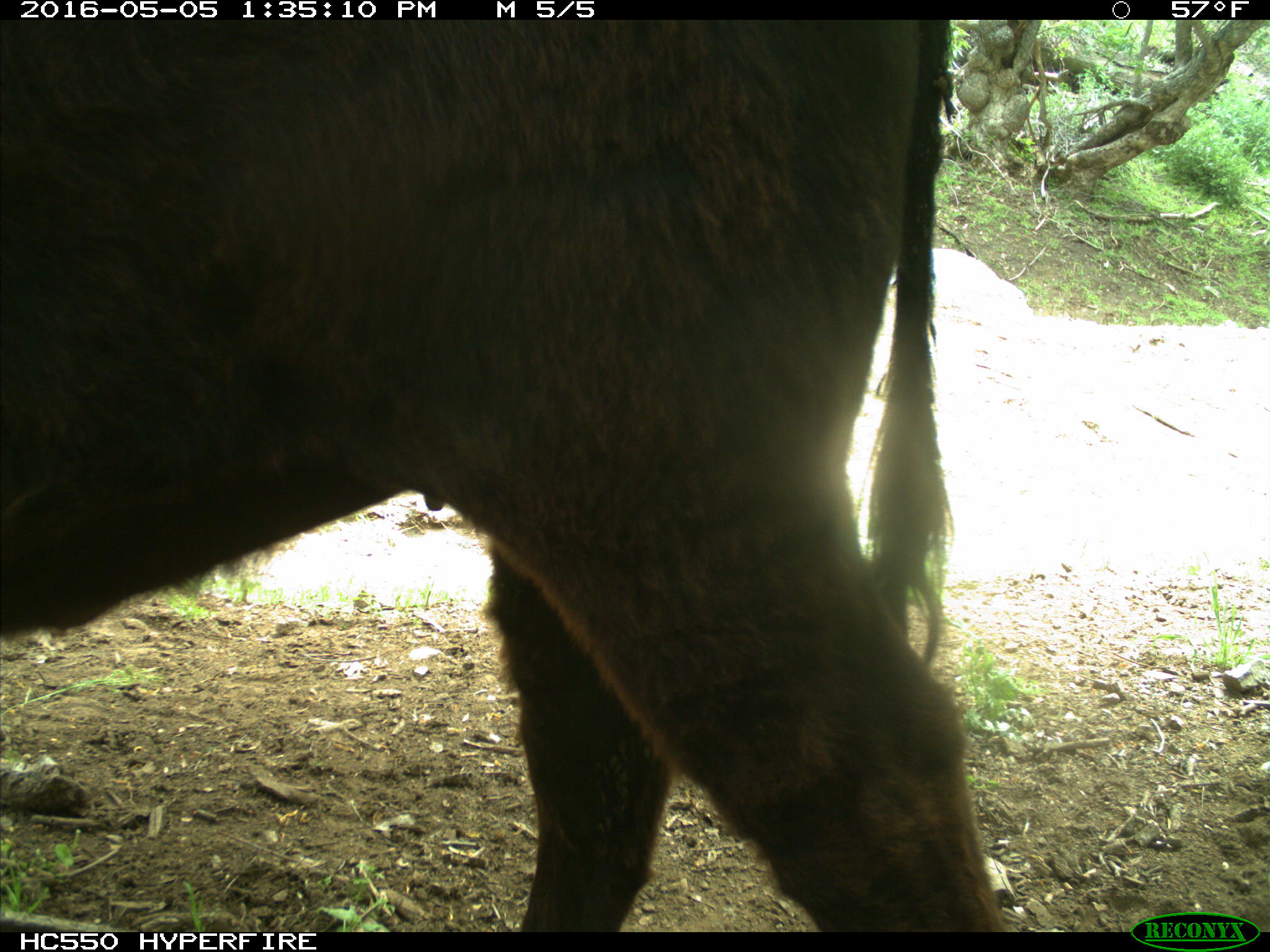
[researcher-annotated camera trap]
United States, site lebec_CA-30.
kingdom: Animalia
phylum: Chordata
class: Mammalia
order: Artiodactyla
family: Bovidae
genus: Bos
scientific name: Bos taurus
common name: domestic cow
Bos taurus (domestic cow).